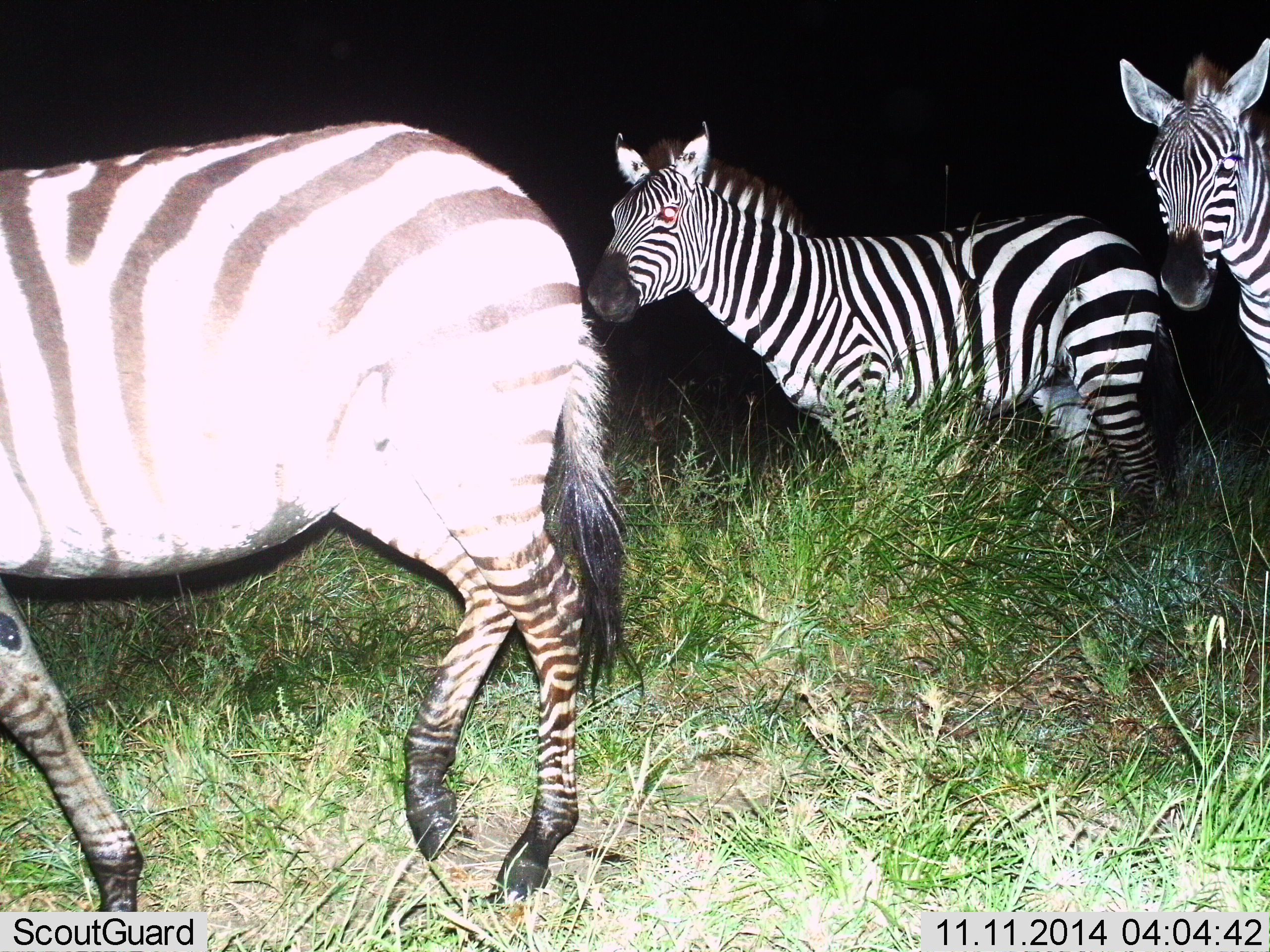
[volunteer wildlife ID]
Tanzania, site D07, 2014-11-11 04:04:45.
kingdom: Animalia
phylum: Chordata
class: Mammalia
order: Perissodactyla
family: Equidae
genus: Equus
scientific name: Equus quagga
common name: plains zebra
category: zebra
Zebra (plains zebra) (Equus quagga), count 3. Behavior (volunteer vote fractions): standing 60%, resting 0%, moving 50%, interacting 0%. Young present (vote fraction): 0%. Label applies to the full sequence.